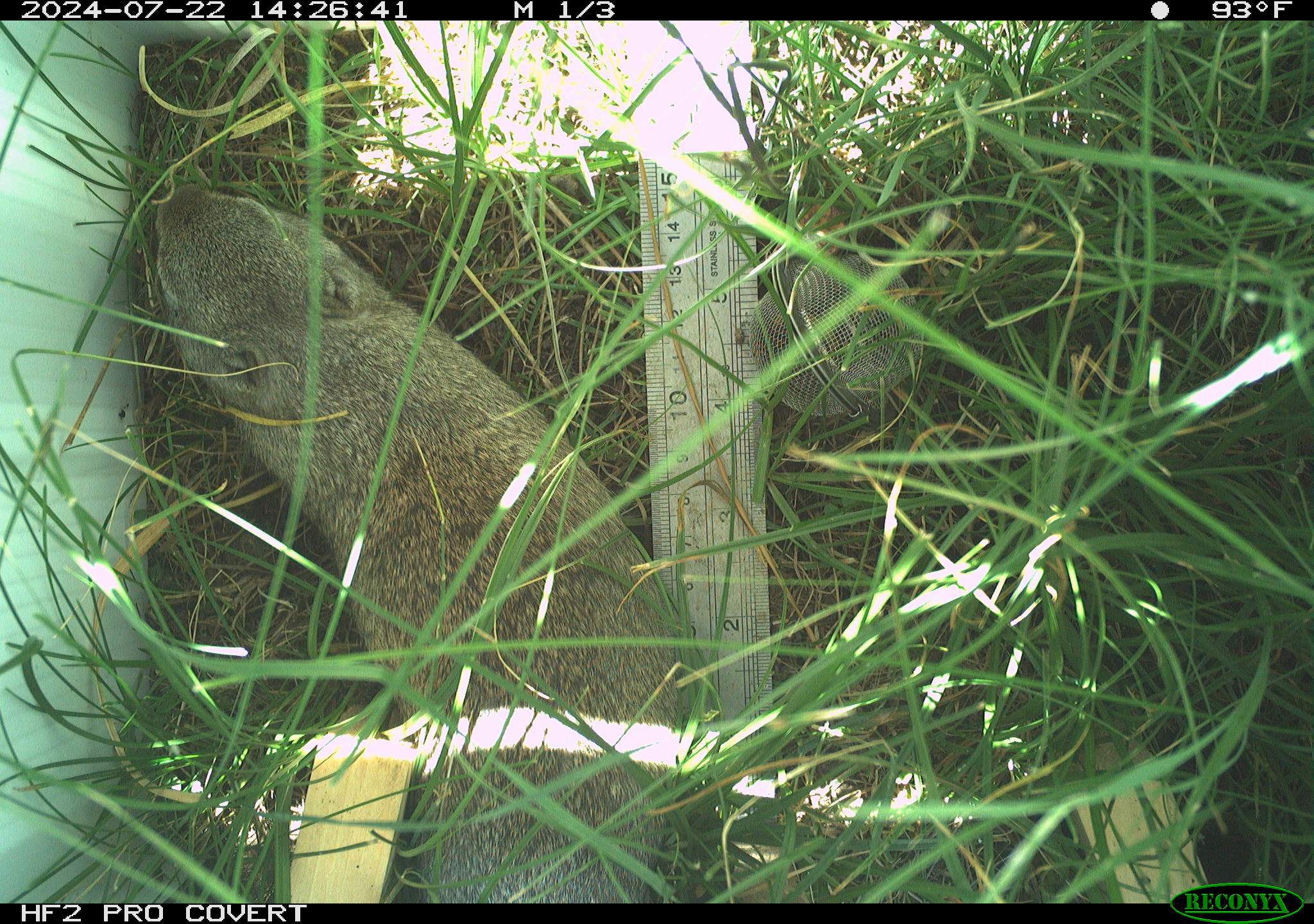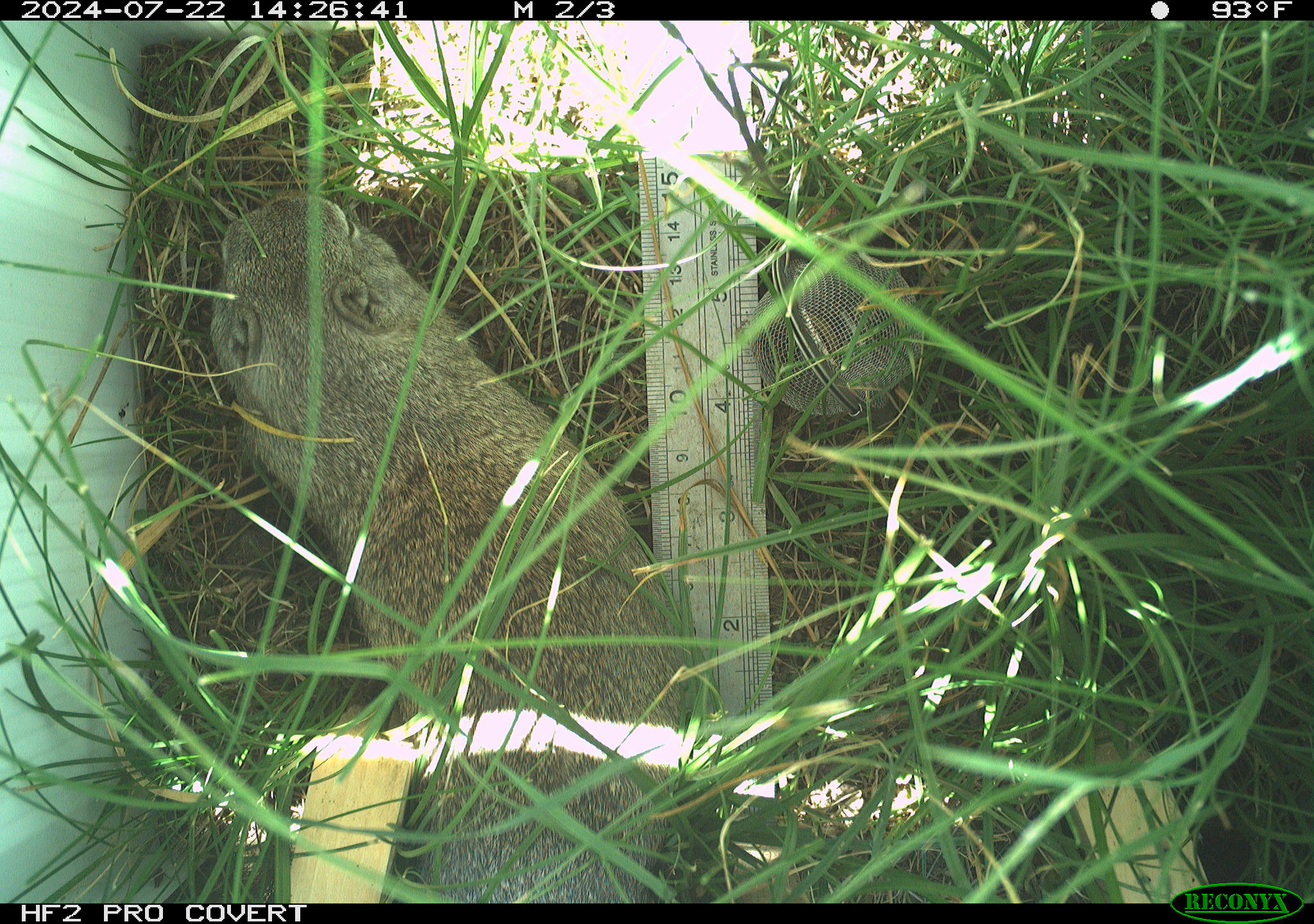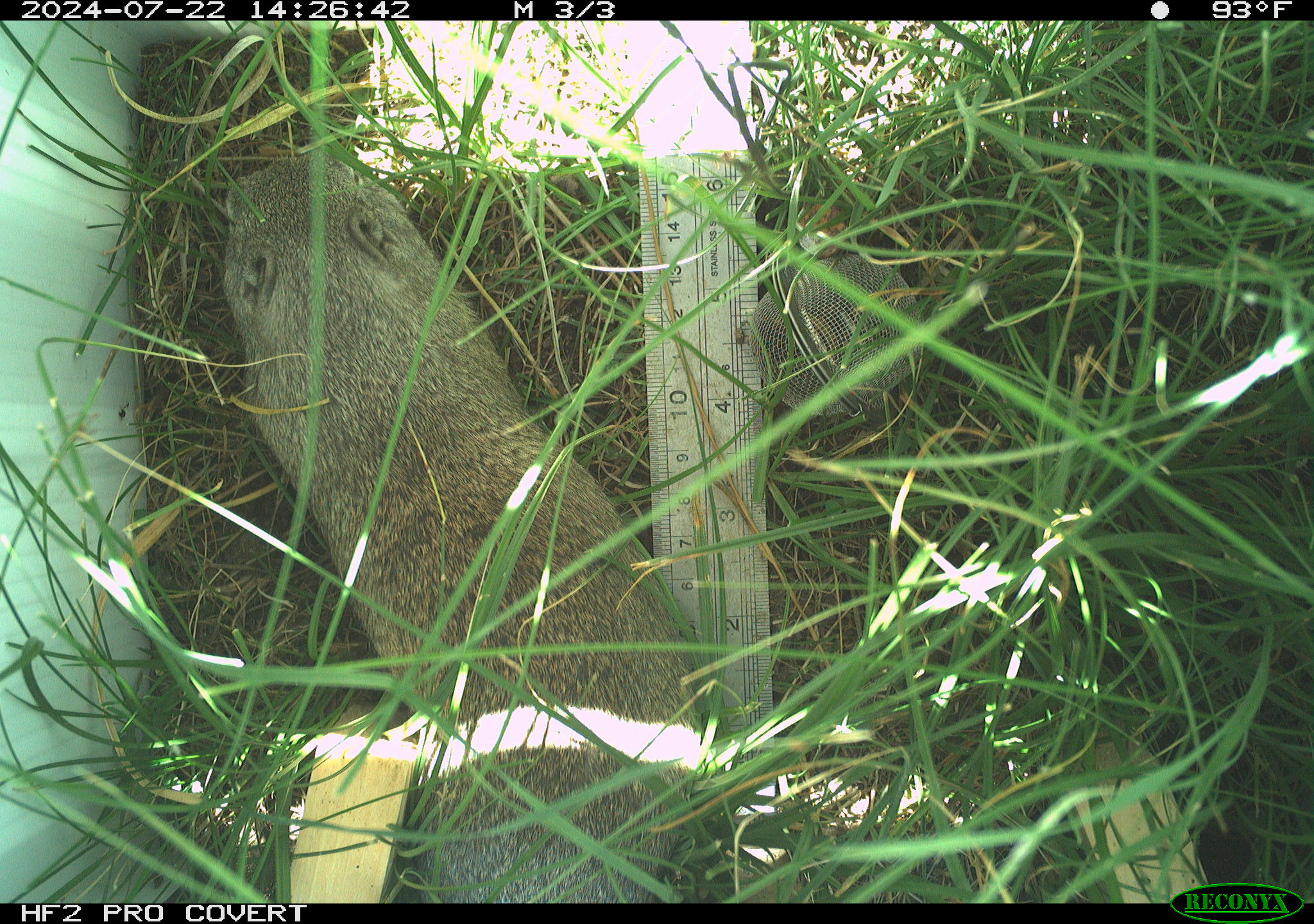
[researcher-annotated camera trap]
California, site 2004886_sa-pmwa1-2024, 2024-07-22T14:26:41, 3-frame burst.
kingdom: Animalia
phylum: Chordata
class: Mammalia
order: Rodentia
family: Sciuridae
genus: Urocitellus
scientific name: Urocitellus beldingi beldingi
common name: belding's ground squirrel